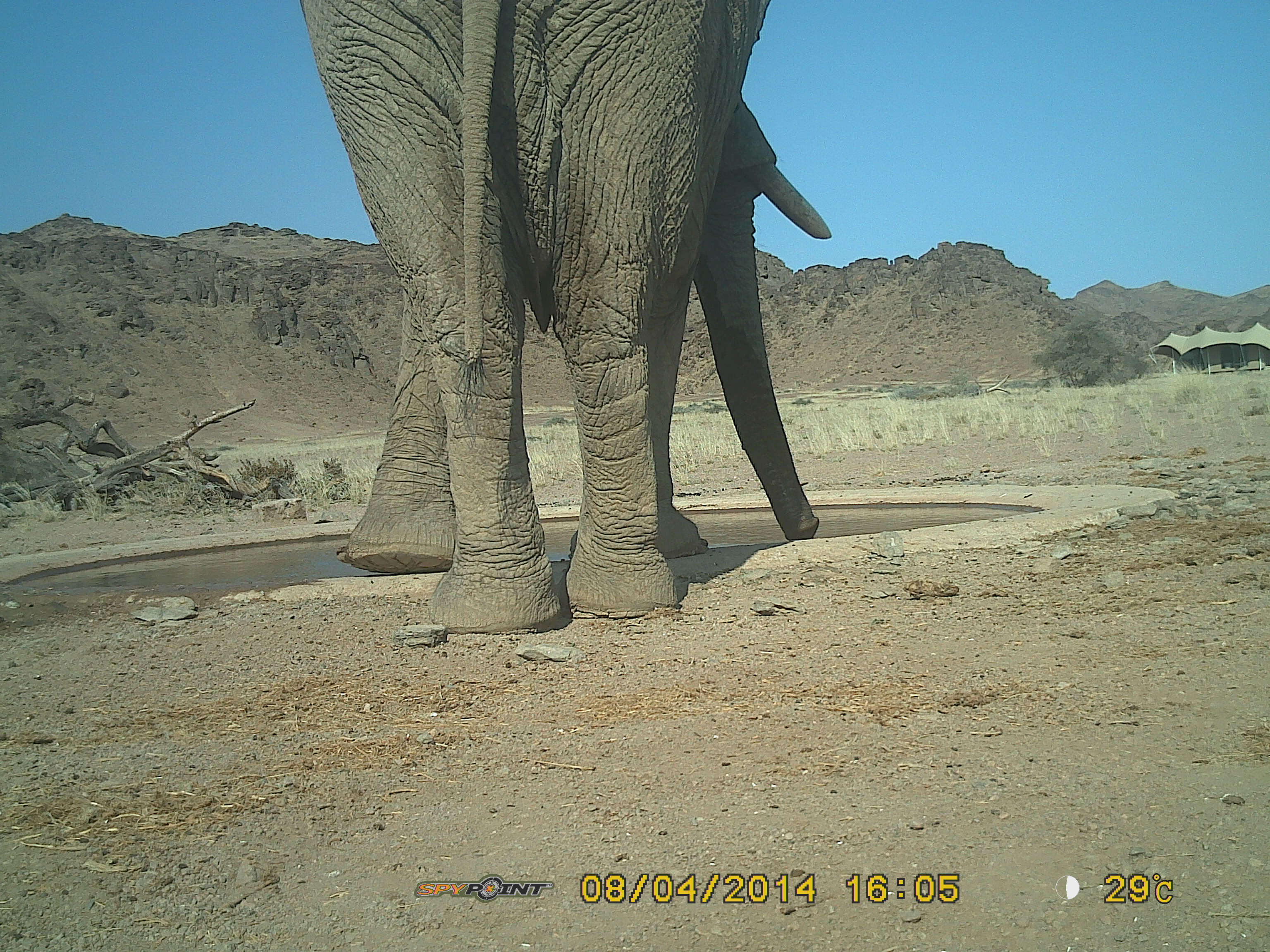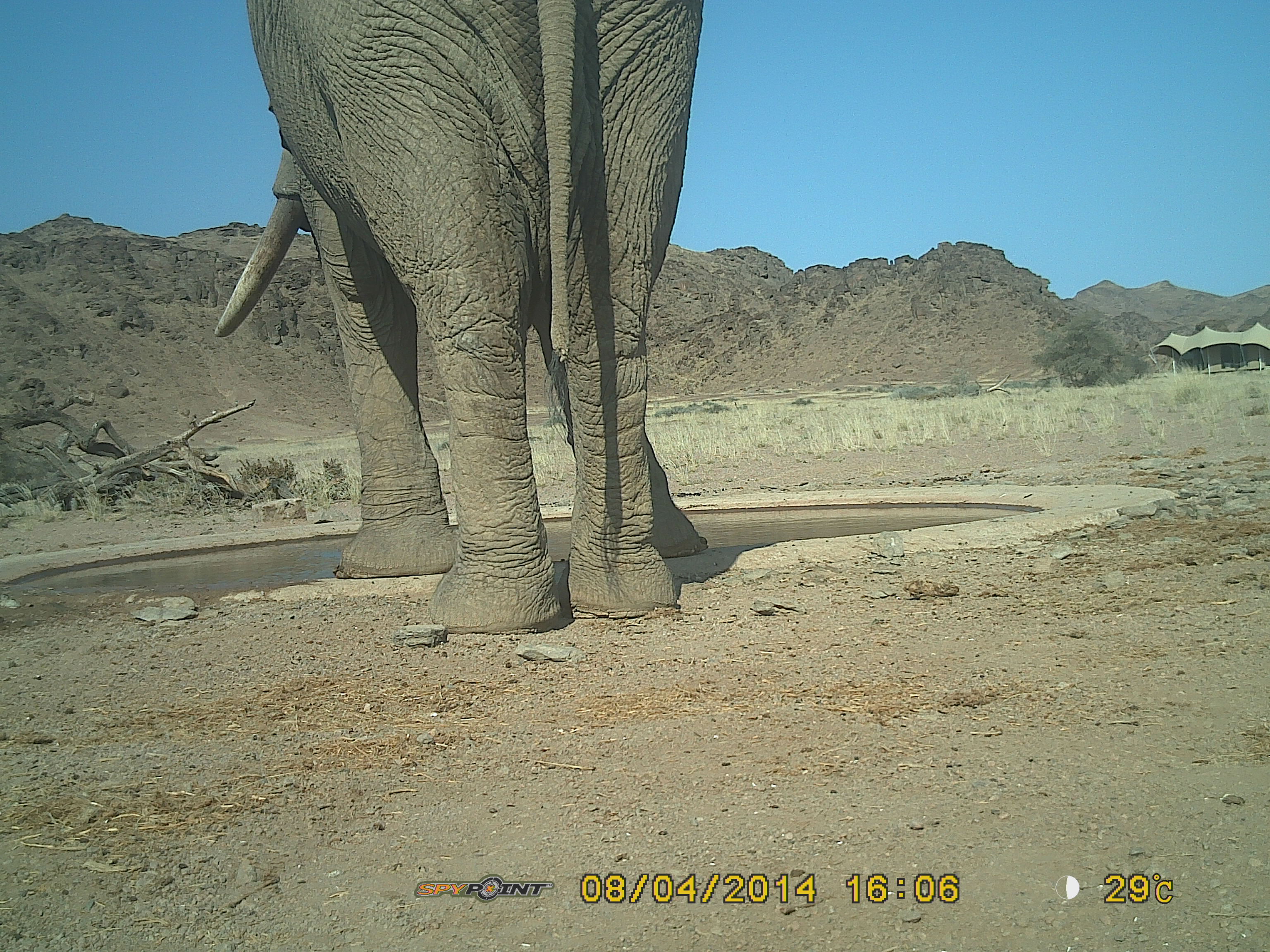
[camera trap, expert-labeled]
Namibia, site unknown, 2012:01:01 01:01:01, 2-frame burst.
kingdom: Animalia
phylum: Chordata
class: Mammalia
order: Proboscidea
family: Elephantidae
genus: Loxodonta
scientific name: Loxodonta africana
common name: african elephant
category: loxodanta africana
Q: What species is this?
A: Loxodanta africana (african elephant) (Loxodonta africana).